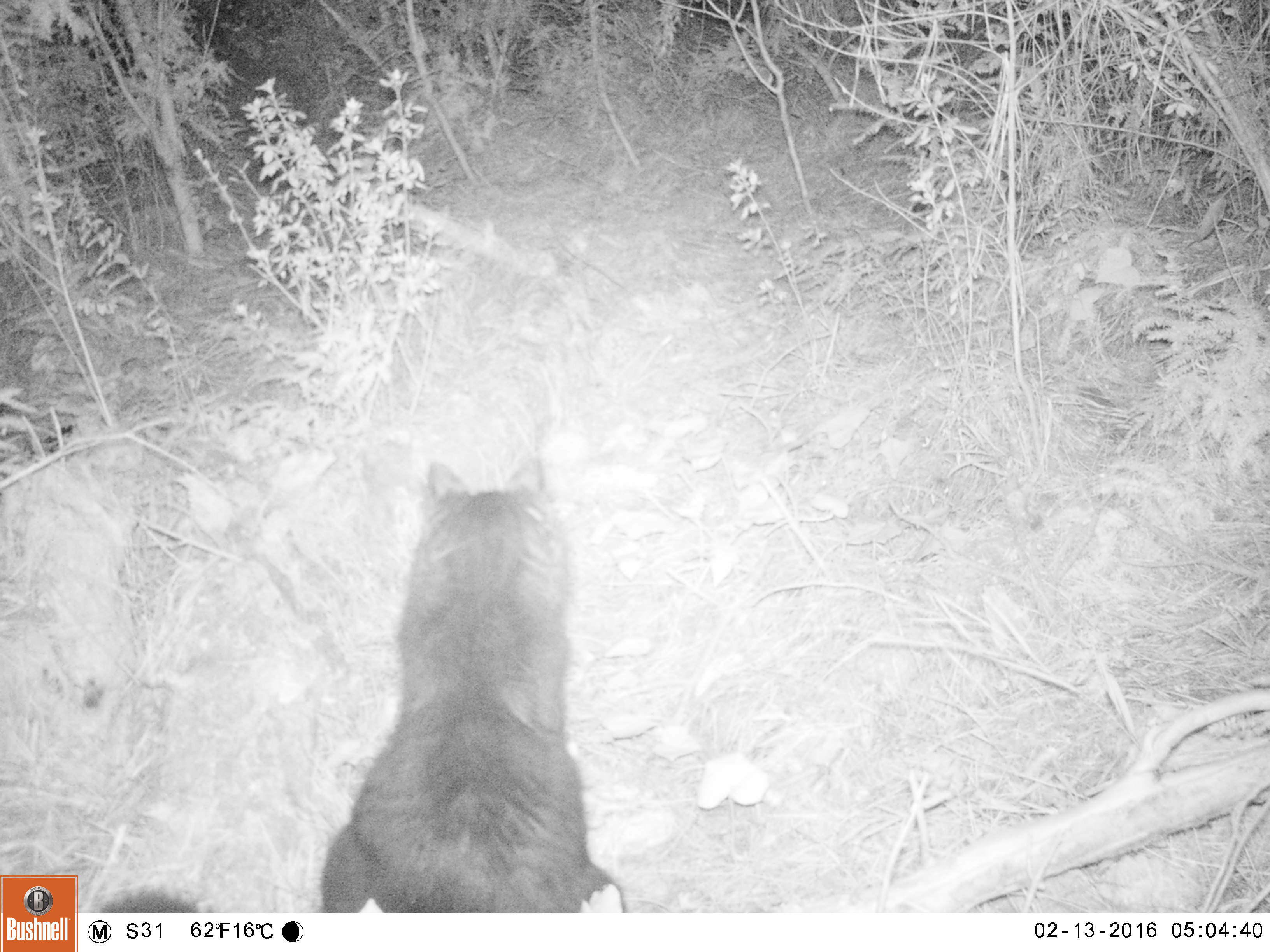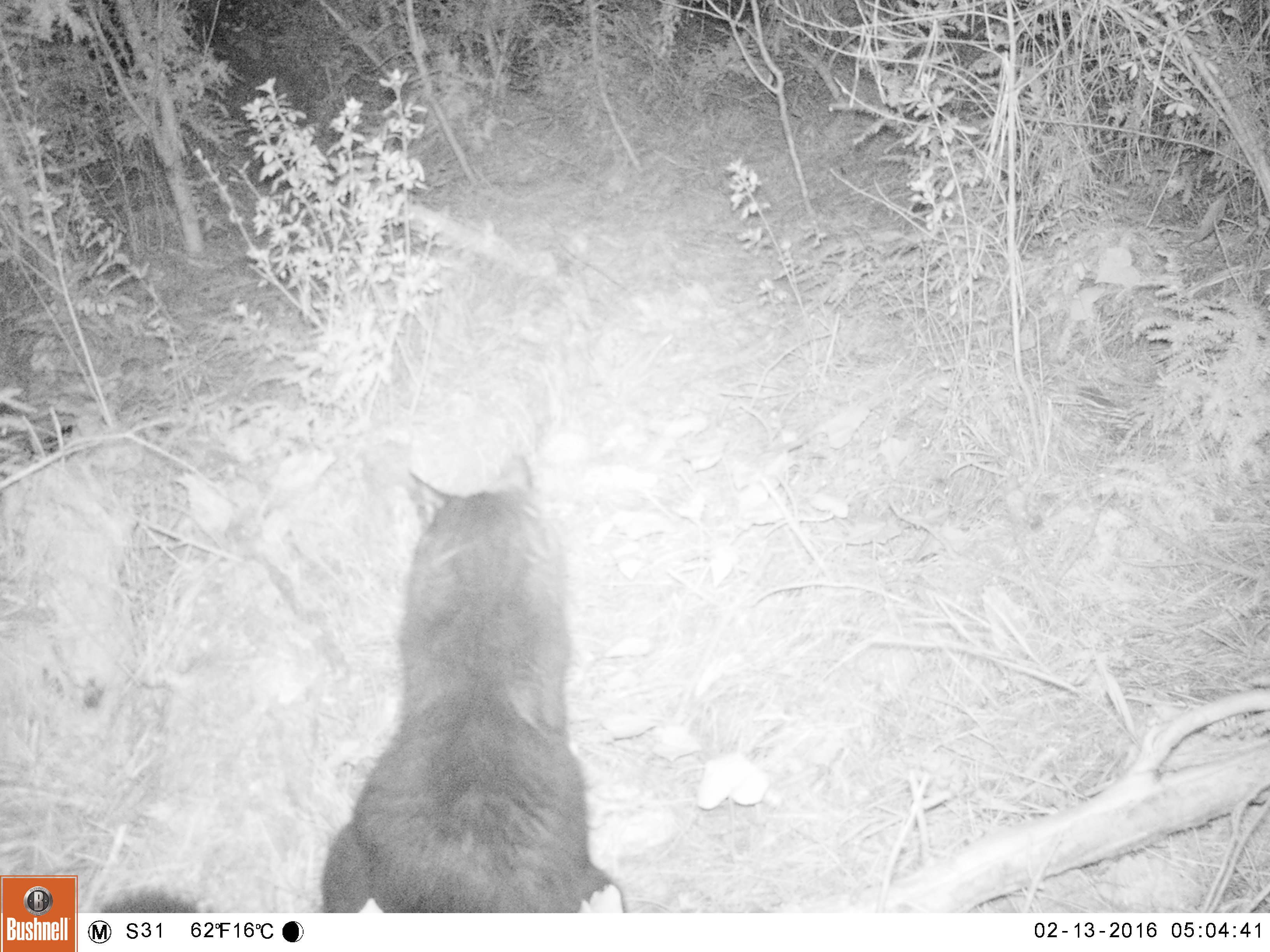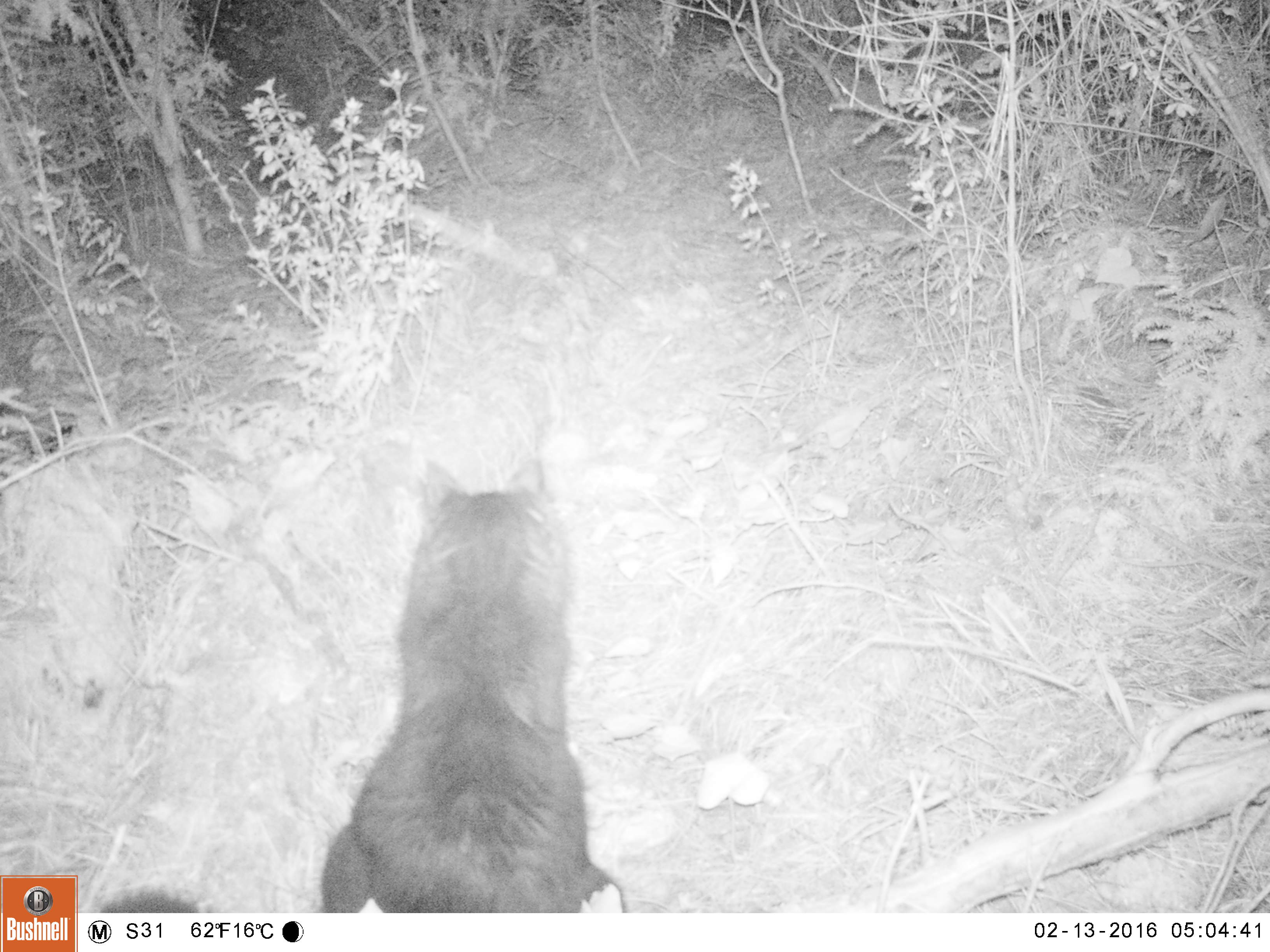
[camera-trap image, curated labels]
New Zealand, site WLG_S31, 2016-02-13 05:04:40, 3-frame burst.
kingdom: Animalia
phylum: Chordata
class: Mammalia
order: Carnivora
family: Felidae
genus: Felis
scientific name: Felis catus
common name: domestic cat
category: cat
Cat (domestic cat) (Felis catus).